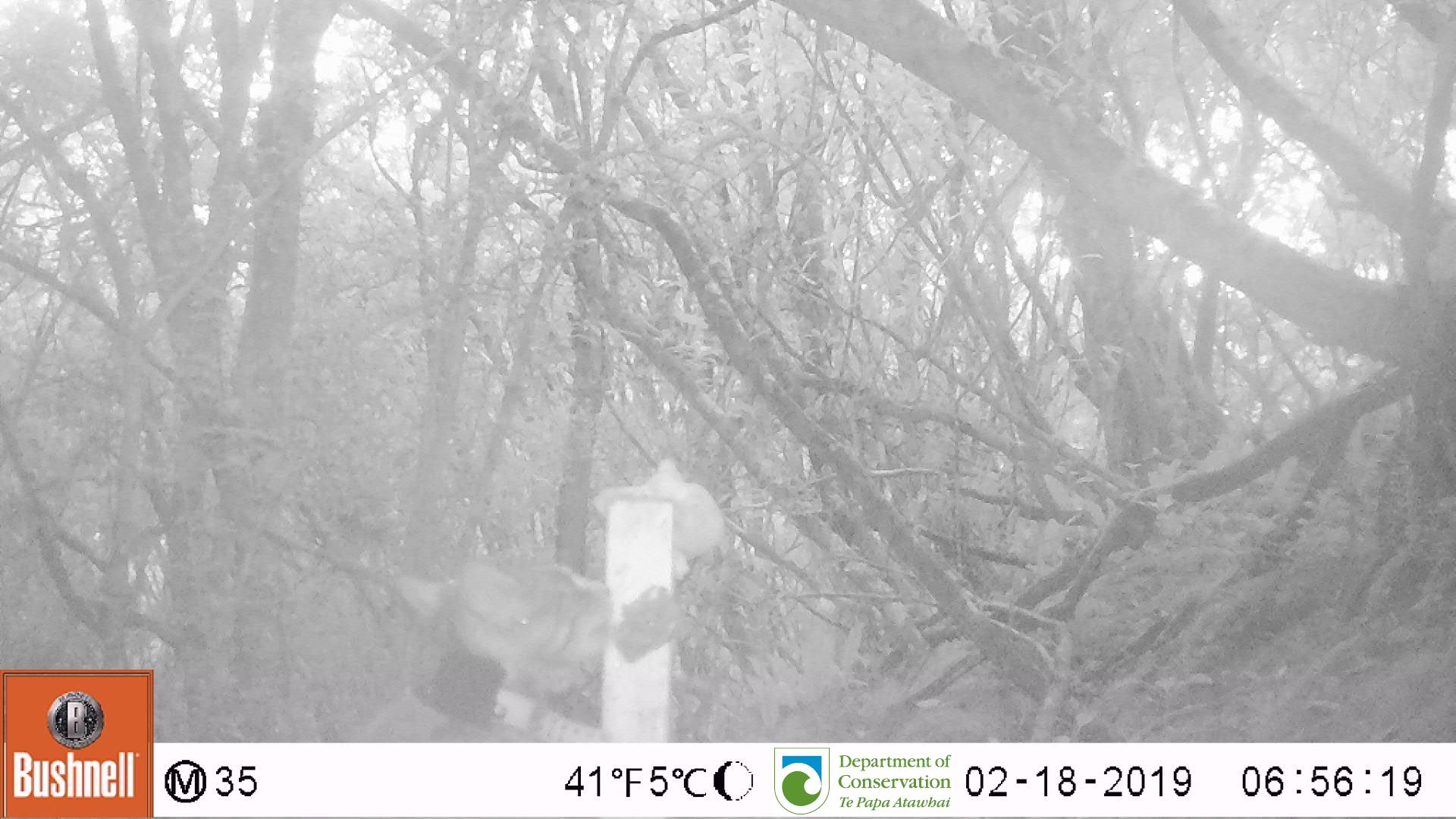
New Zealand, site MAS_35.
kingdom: Animalia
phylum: Chordata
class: Mammalia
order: Carnivora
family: Felidae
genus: Felis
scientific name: Felis catus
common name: domestic cat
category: cat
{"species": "cat (domestic cat) (Felis catus)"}